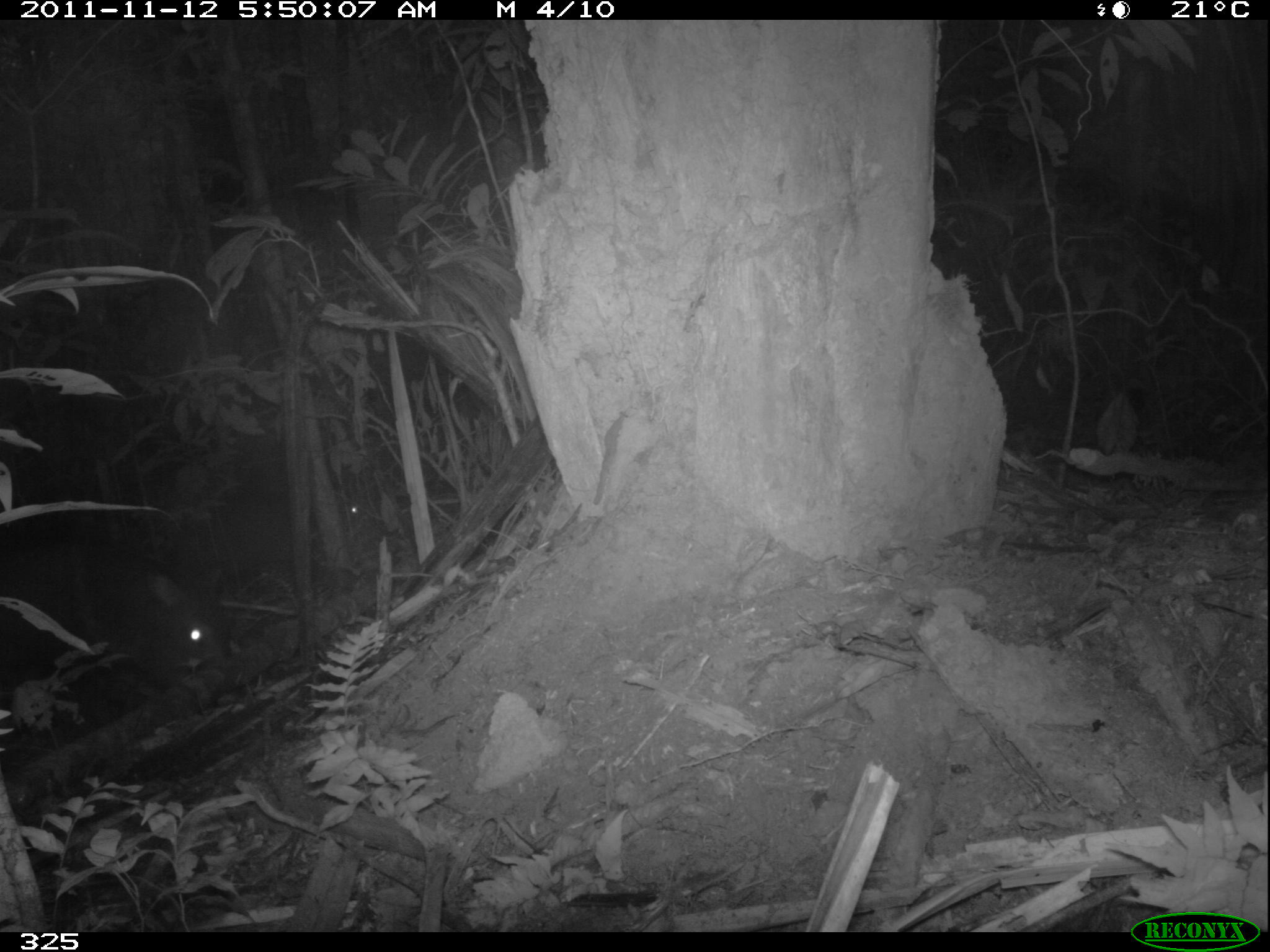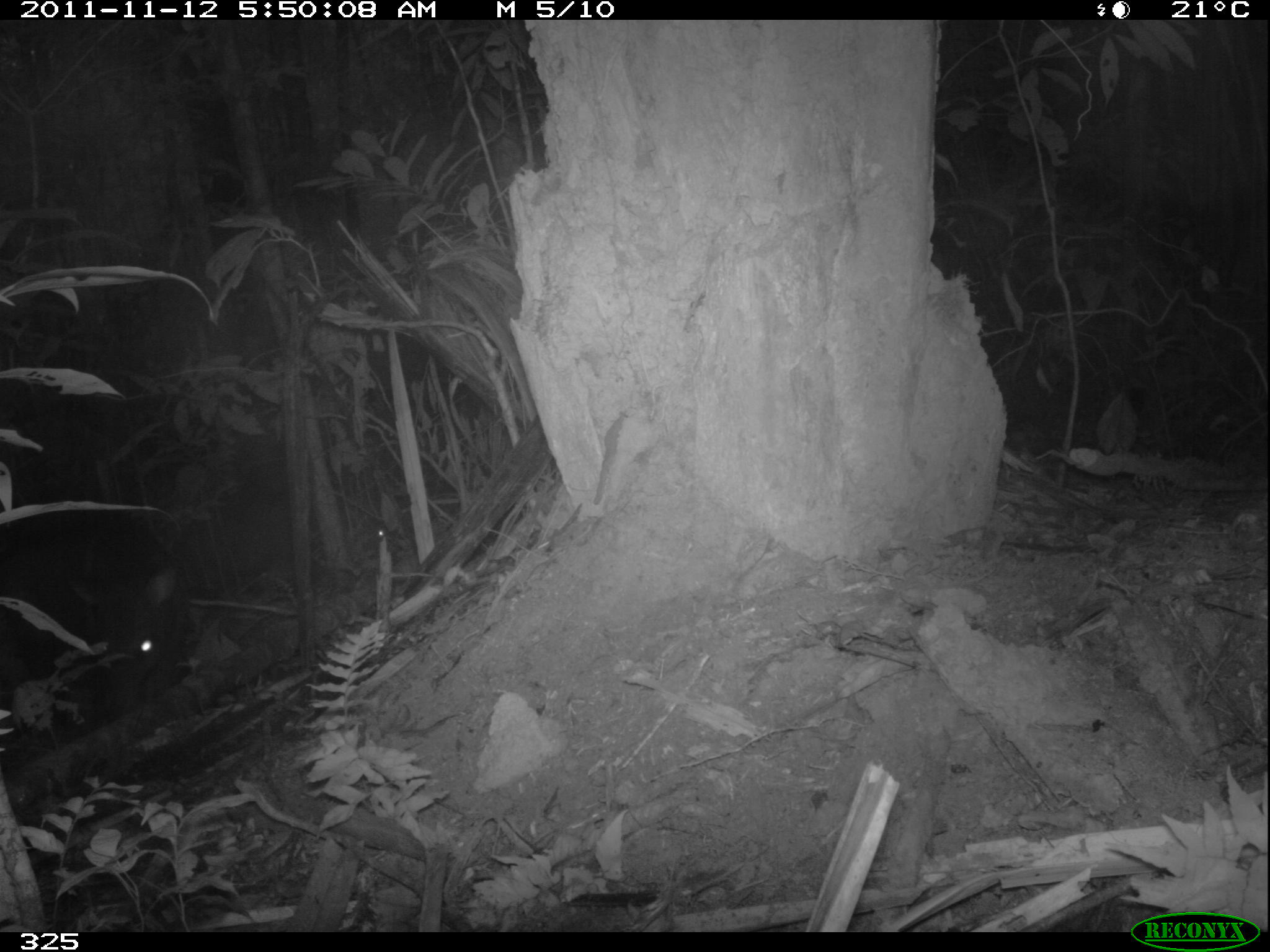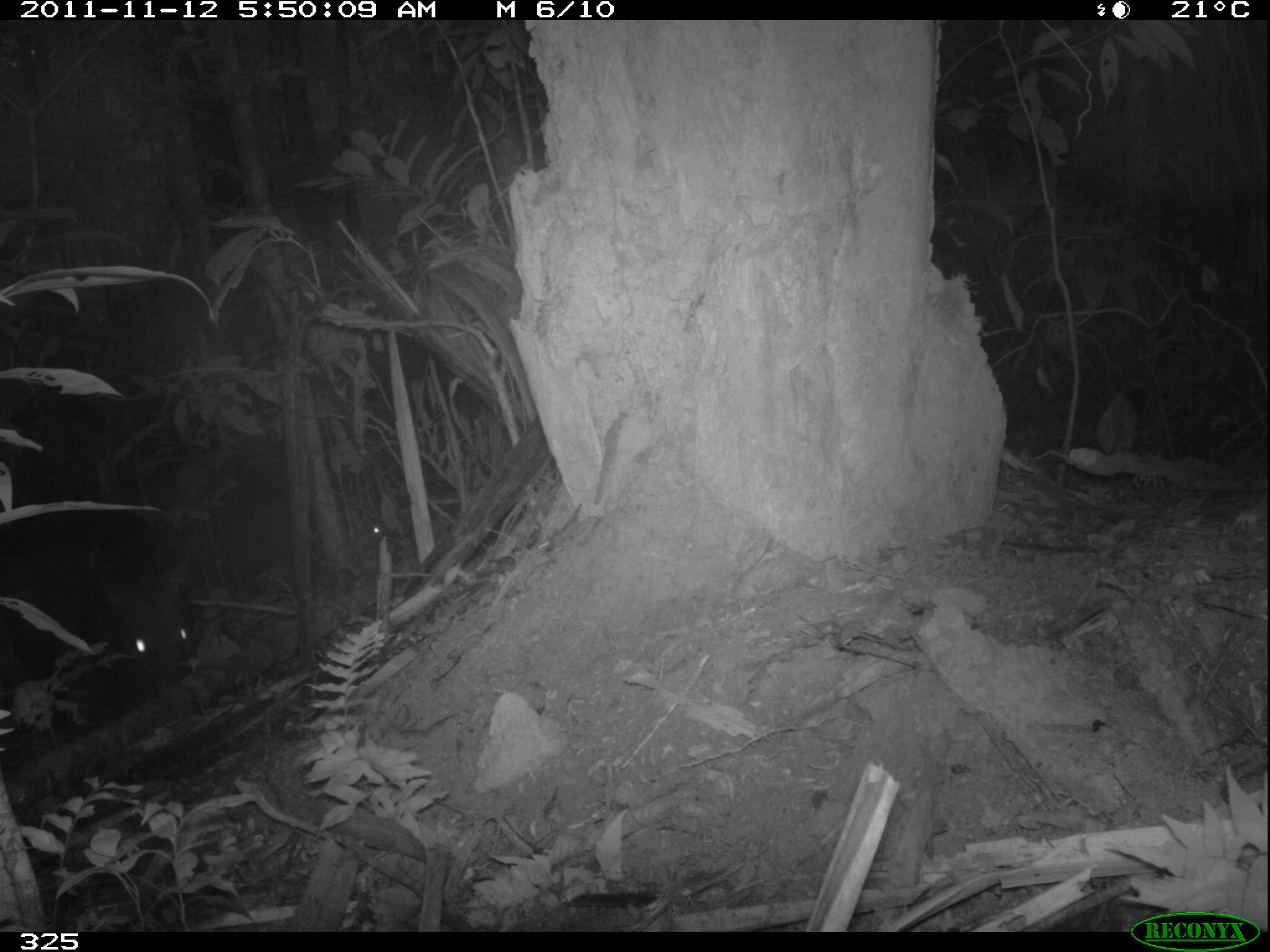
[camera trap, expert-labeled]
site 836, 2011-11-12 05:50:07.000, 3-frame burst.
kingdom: Animalia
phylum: Chordata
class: Mammalia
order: Artiodactyla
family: Tayassuidae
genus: Pecari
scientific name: Pecari tajacu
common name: collared peccary